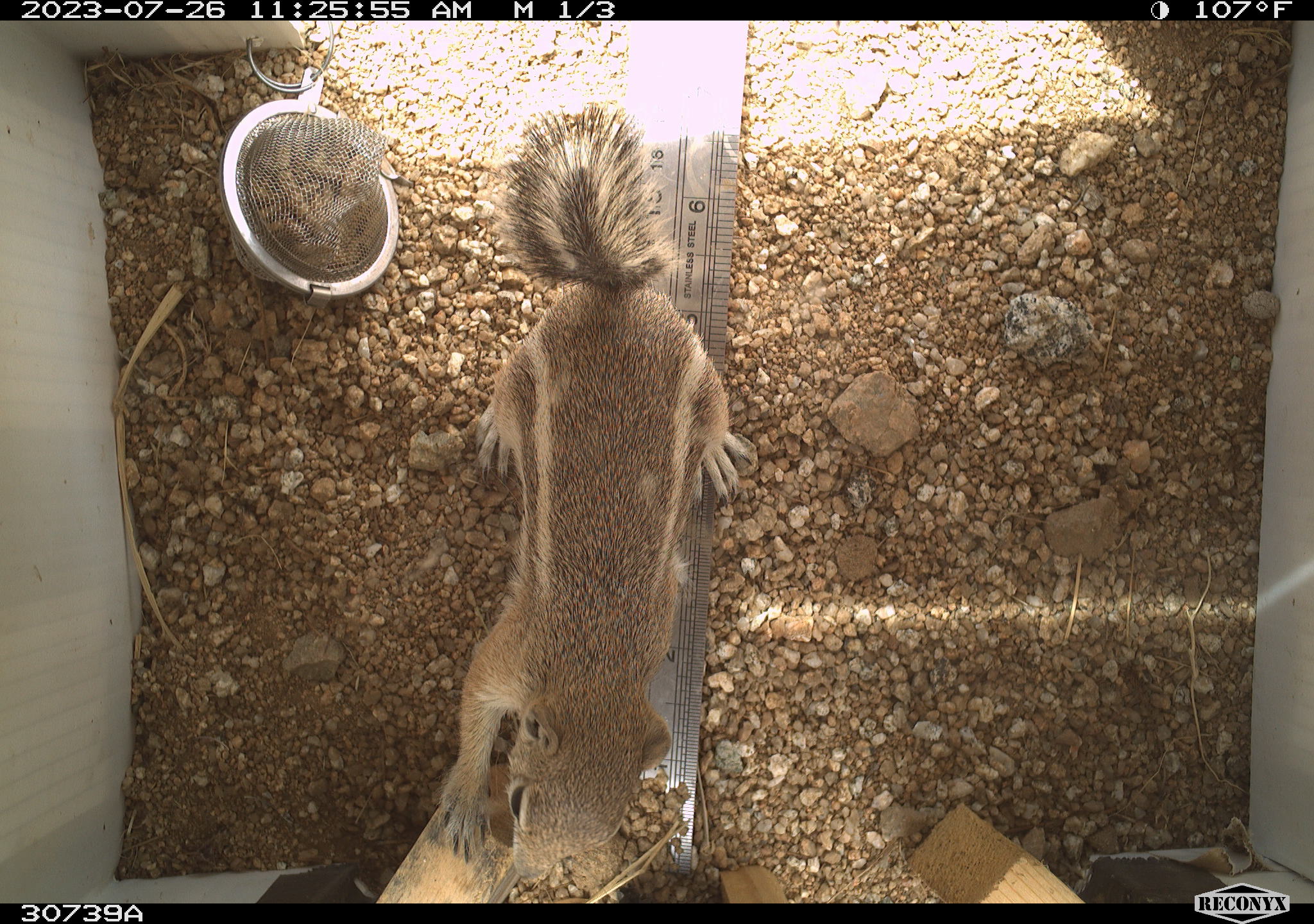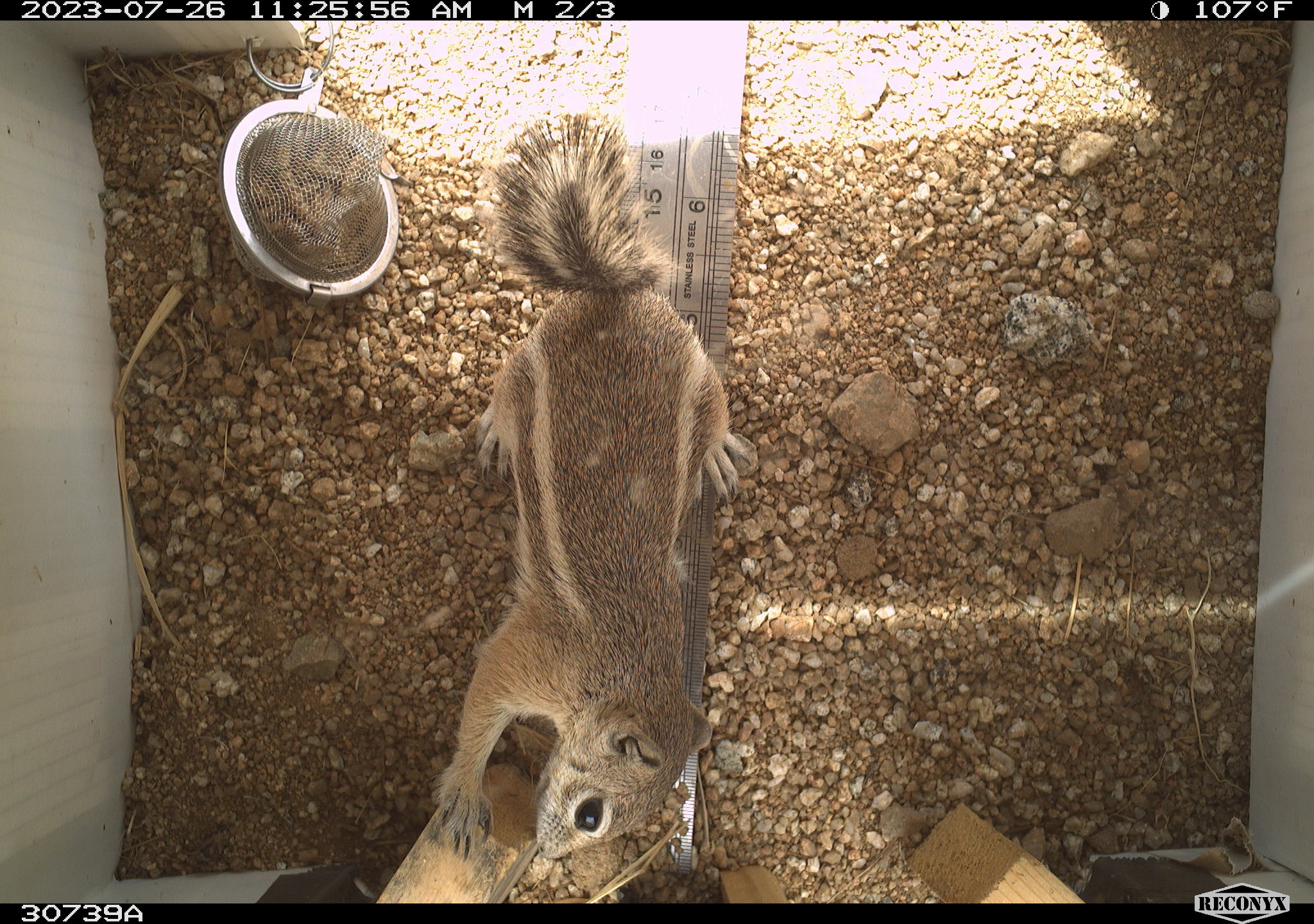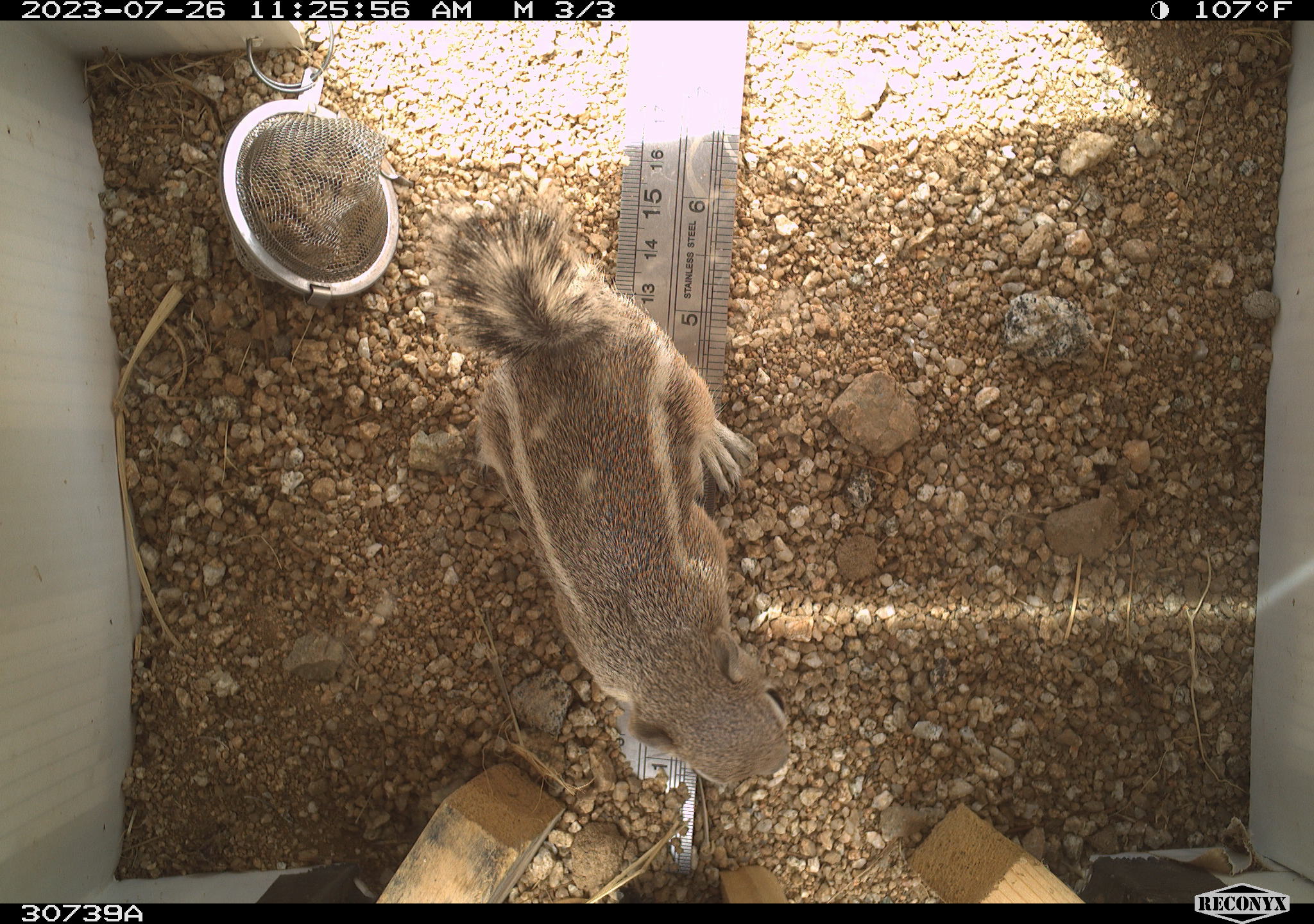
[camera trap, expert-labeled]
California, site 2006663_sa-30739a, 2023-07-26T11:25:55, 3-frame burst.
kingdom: Animalia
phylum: Chordata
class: Mammalia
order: Rodentia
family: Sciuridae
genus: Ammospermophilus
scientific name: Ammospermophilus leucurus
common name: white-tailed antelope squirrel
White-tailed antelope squirrel (Ammospermophilus leucurus).